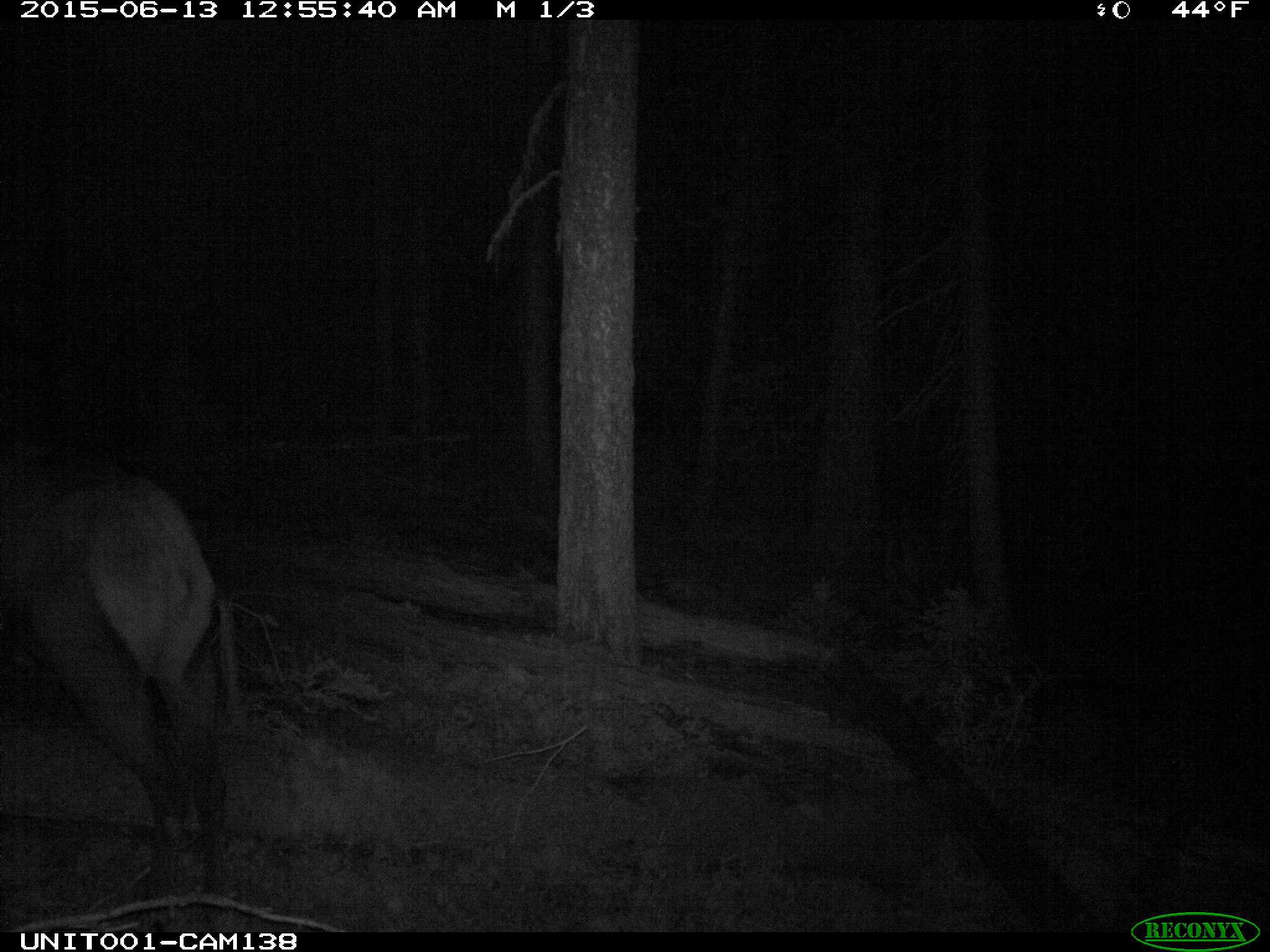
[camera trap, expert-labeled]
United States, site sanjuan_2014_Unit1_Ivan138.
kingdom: Animalia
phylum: Chordata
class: Mammalia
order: Artiodactyla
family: Cervidae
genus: Cervus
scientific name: Cervus elaphus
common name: red deer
Cervus elaphus (red deer).